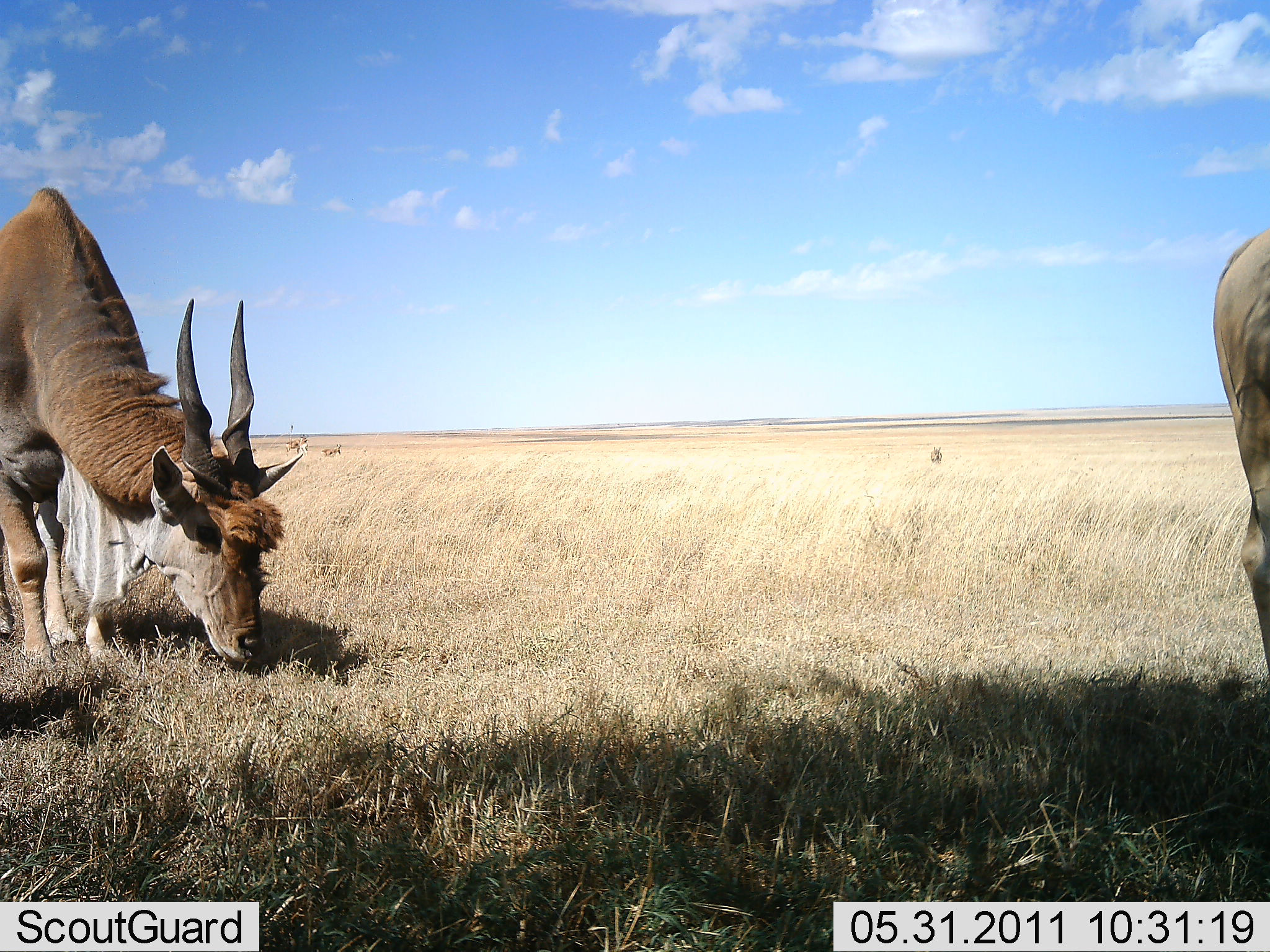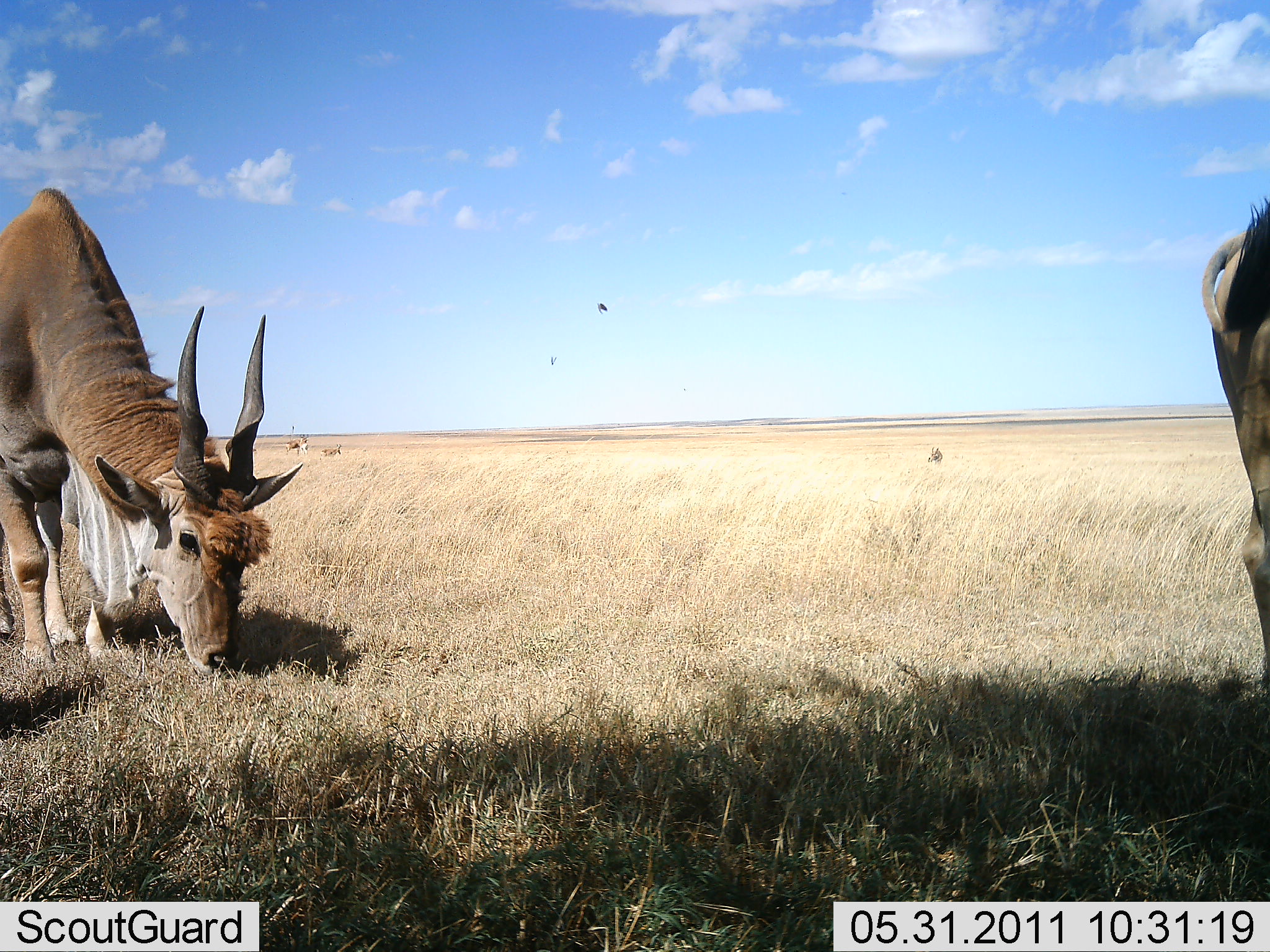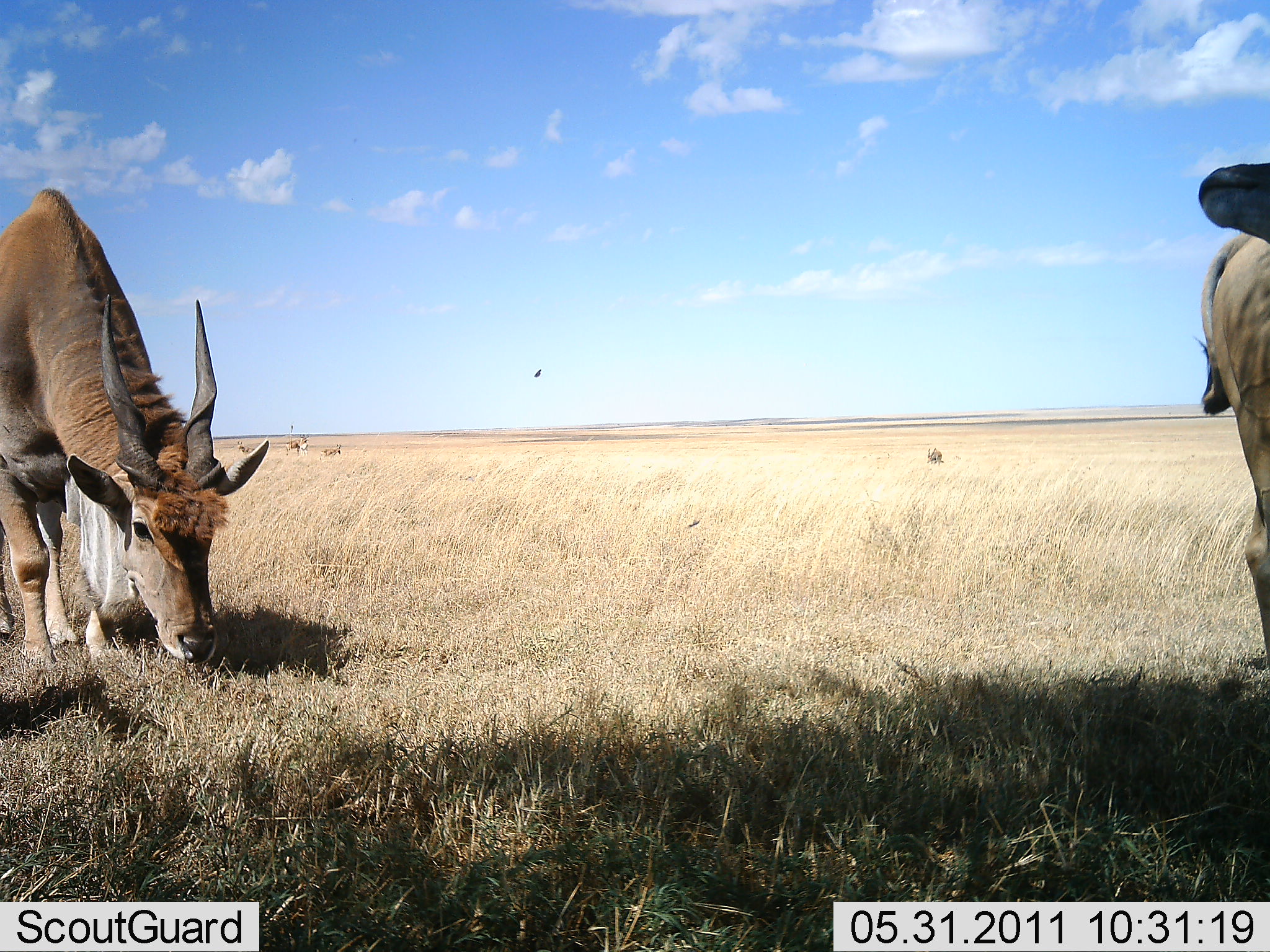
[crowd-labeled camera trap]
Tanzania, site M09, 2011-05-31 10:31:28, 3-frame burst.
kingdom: Animalia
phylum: Chordata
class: Mammalia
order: Artiodactyla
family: Bovidae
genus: Tragelaphus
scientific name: Tragelaphus oryx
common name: eland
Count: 2.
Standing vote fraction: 40%.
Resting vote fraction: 7%.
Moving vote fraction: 0%.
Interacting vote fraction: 0%.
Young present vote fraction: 0%.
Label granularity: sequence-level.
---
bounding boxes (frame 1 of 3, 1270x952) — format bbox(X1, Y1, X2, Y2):
animal: bbox(0, 187, 304, 682); bbox(1211, 226, 1270, 684)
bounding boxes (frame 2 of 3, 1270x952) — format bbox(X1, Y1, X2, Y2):
animal: bbox(0, 185, 308, 689); bbox(1202, 196, 1270, 693)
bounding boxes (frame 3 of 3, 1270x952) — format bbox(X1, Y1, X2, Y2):
animal: bbox(0, 186, 269, 680); bbox(1195, 232, 1270, 683); bbox(1198, 158, 1270, 257)